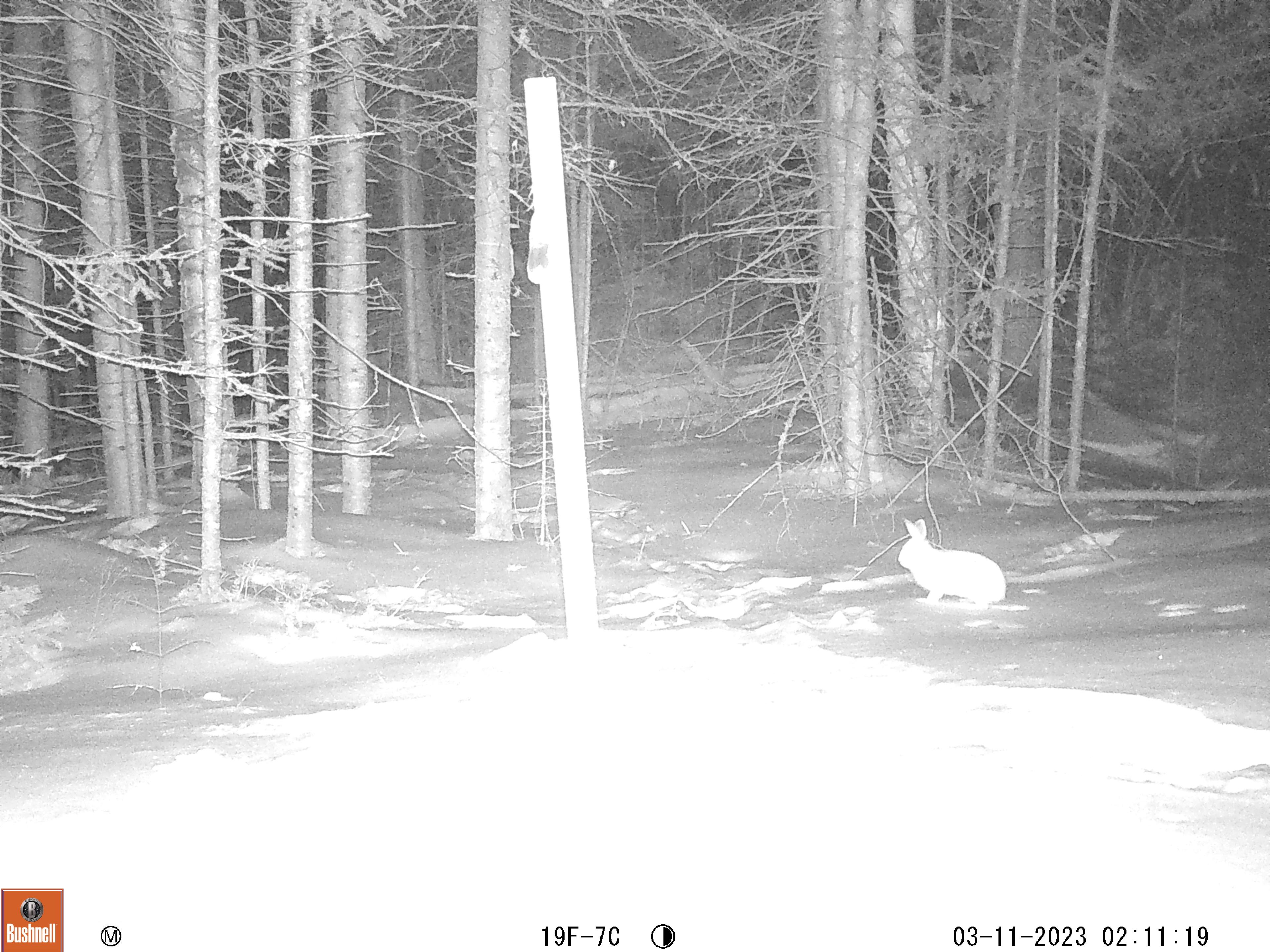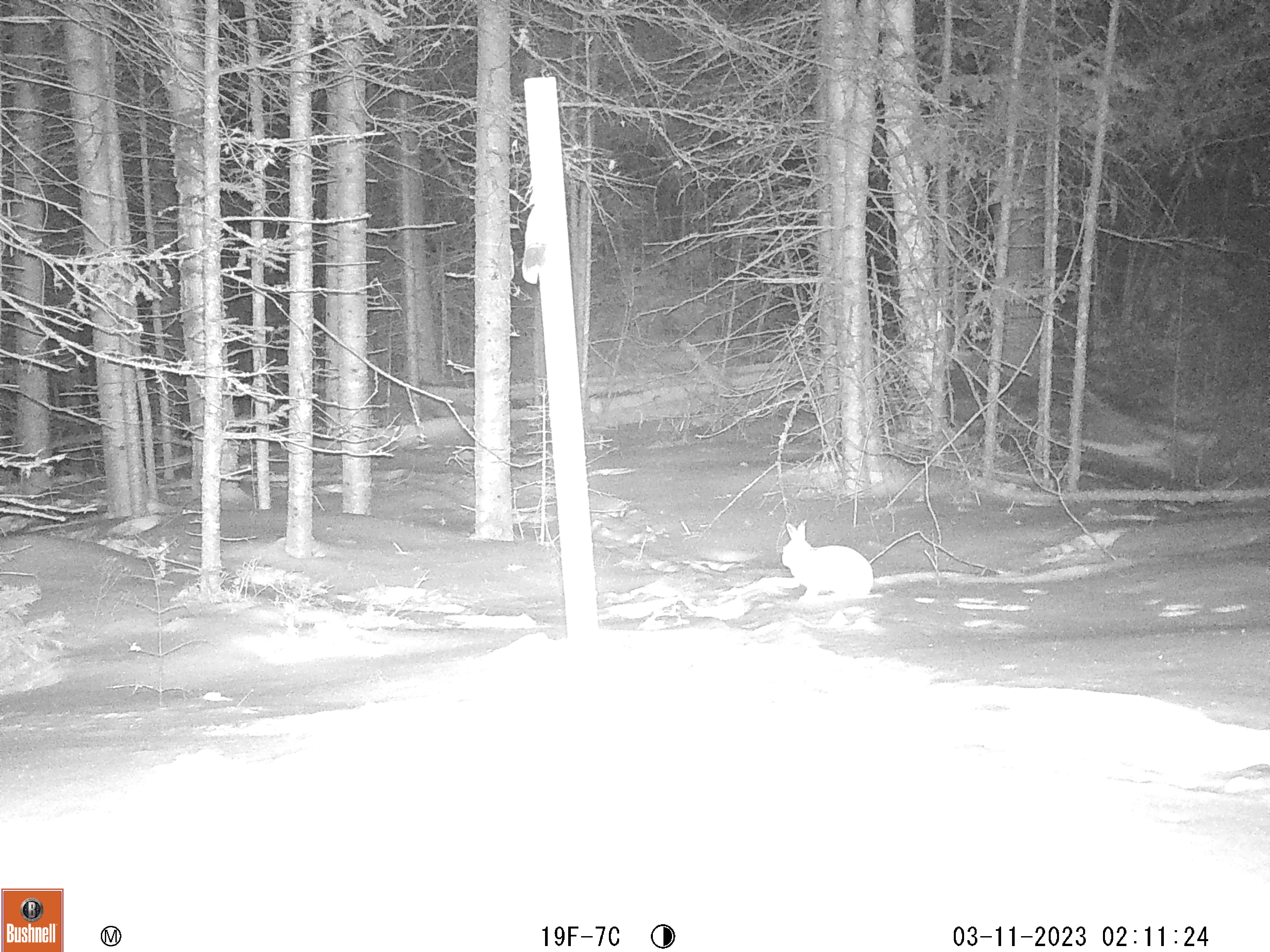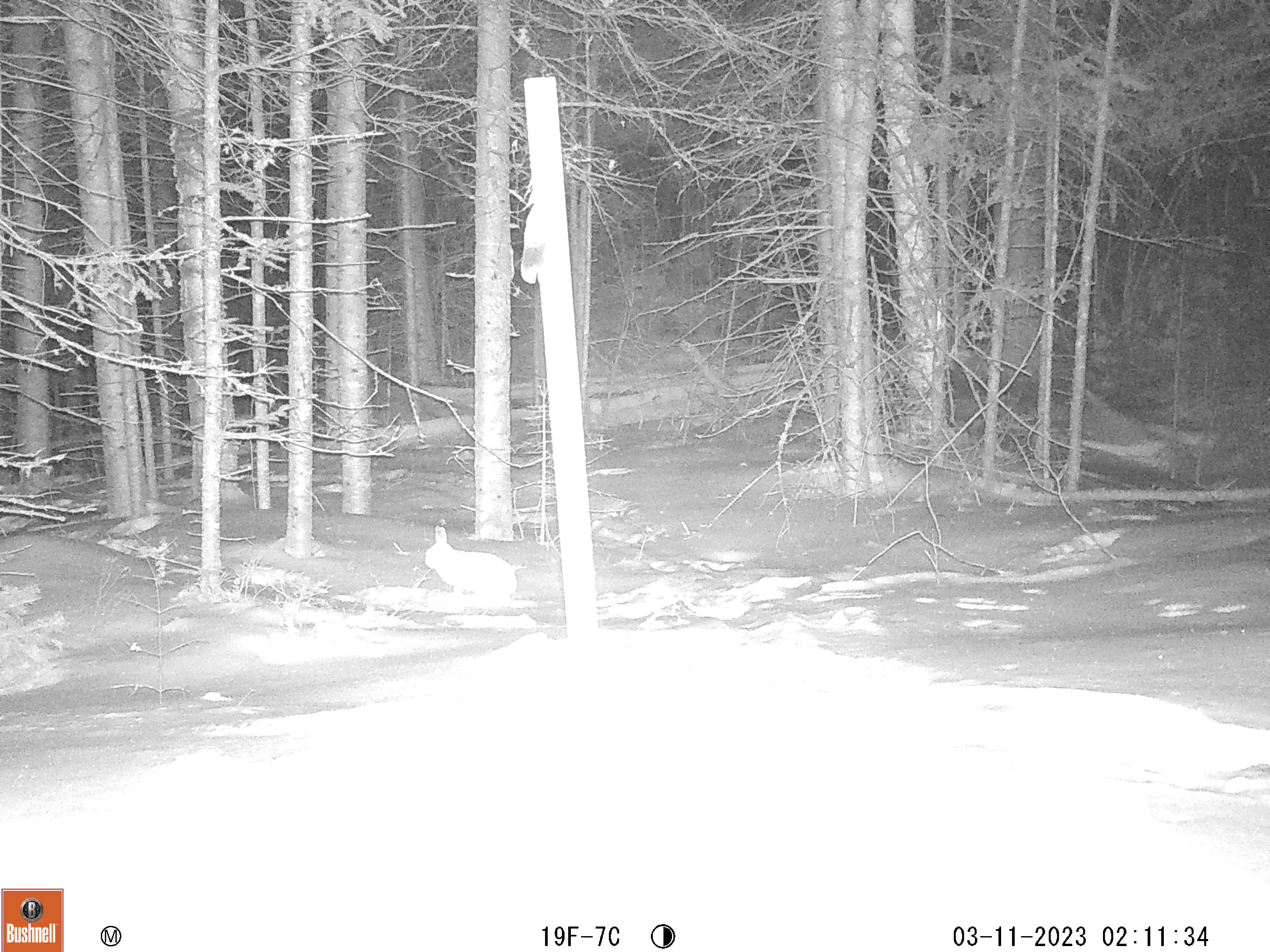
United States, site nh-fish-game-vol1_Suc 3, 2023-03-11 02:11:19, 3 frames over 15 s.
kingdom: Animalia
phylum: Chordata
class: Mammalia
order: Lagomorpha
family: Leporidae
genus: Lepus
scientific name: Lepus americanus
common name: snowshoe hare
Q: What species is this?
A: Snowshoe hare (Lepus americanus).